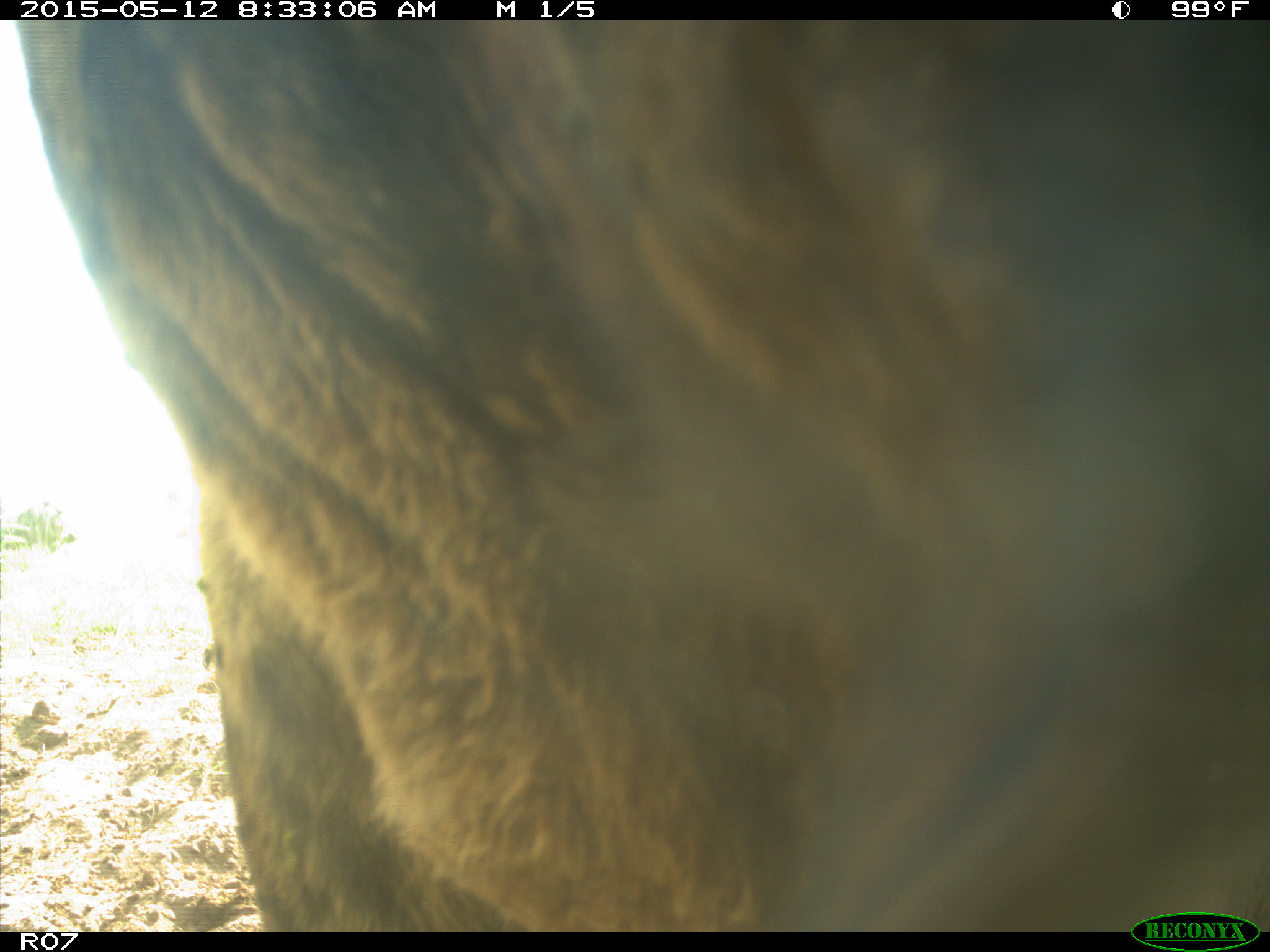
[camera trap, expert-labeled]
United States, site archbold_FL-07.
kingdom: Animalia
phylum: Chordata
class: Mammalia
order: Artiodactyla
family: Bovidae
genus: Bos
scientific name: Bos taurus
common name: domestic cow